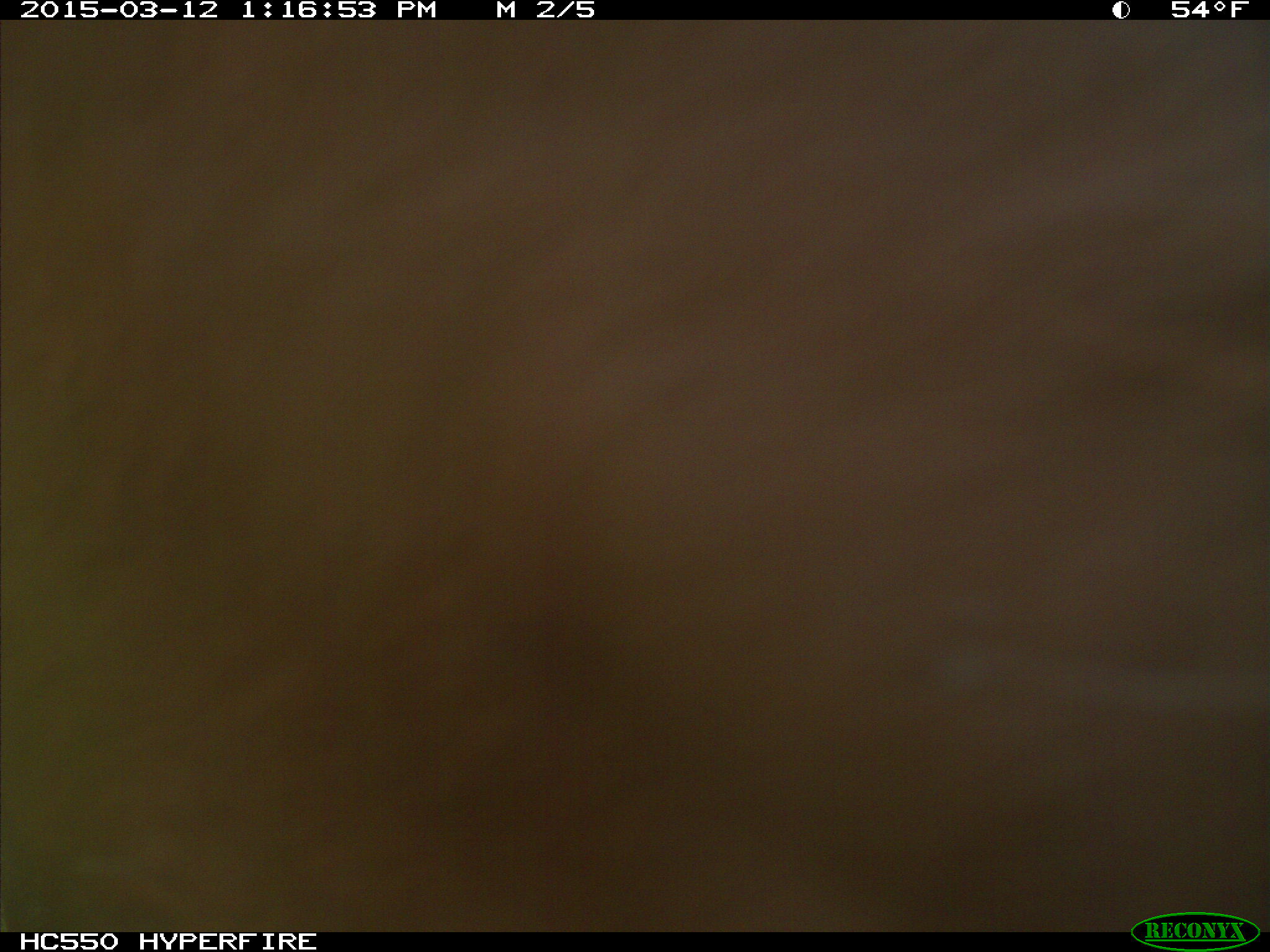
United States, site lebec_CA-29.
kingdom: Animalia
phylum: Chordata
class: Mammalia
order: Artiodactyla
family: Bovidae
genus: Bos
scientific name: Bos taurus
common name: domestic cow